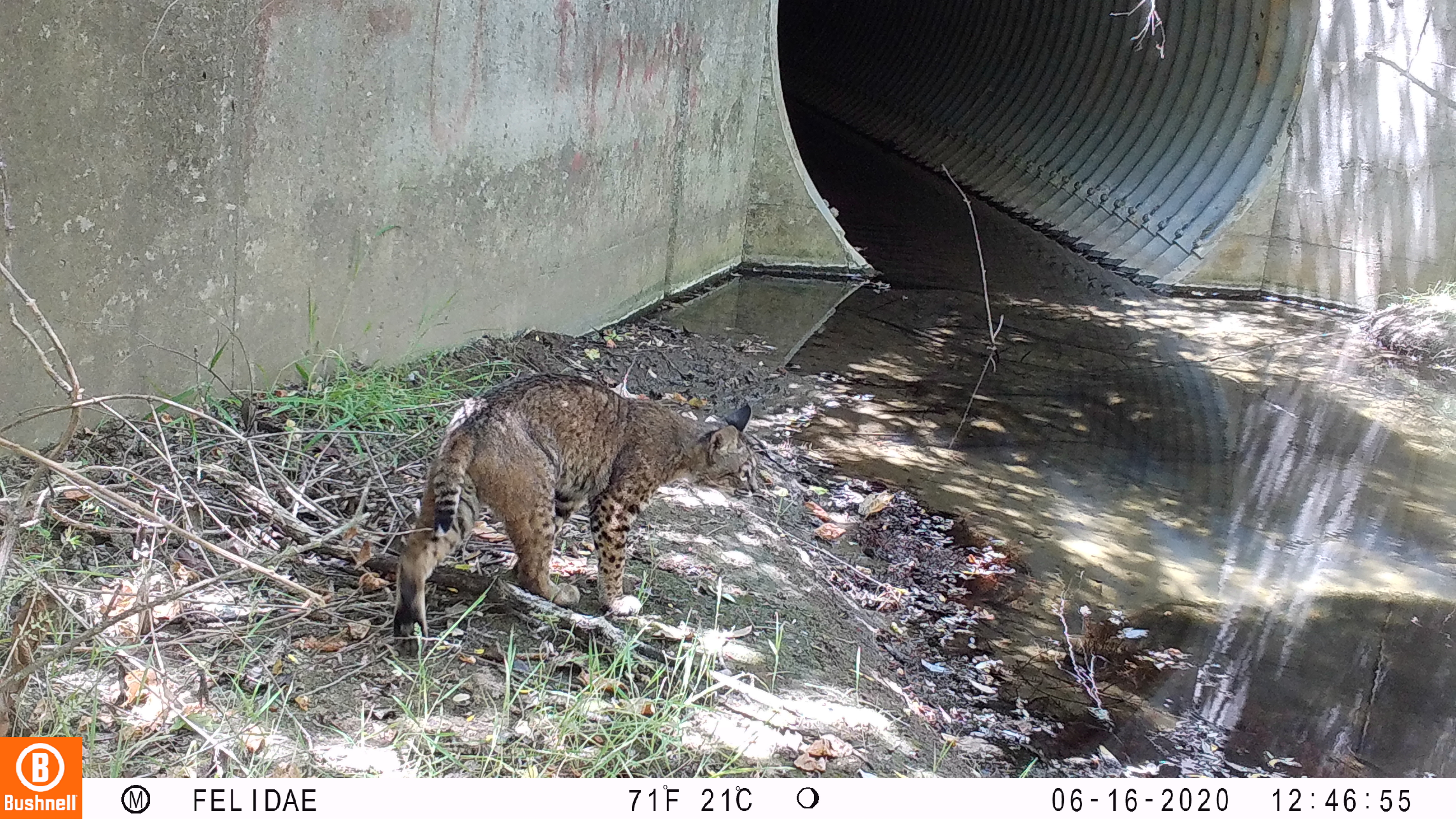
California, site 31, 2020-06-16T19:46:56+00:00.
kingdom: Animalia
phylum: Chordata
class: Mammalia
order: Carnivora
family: Felidae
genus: Lynx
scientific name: Lynx rufus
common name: bobcat